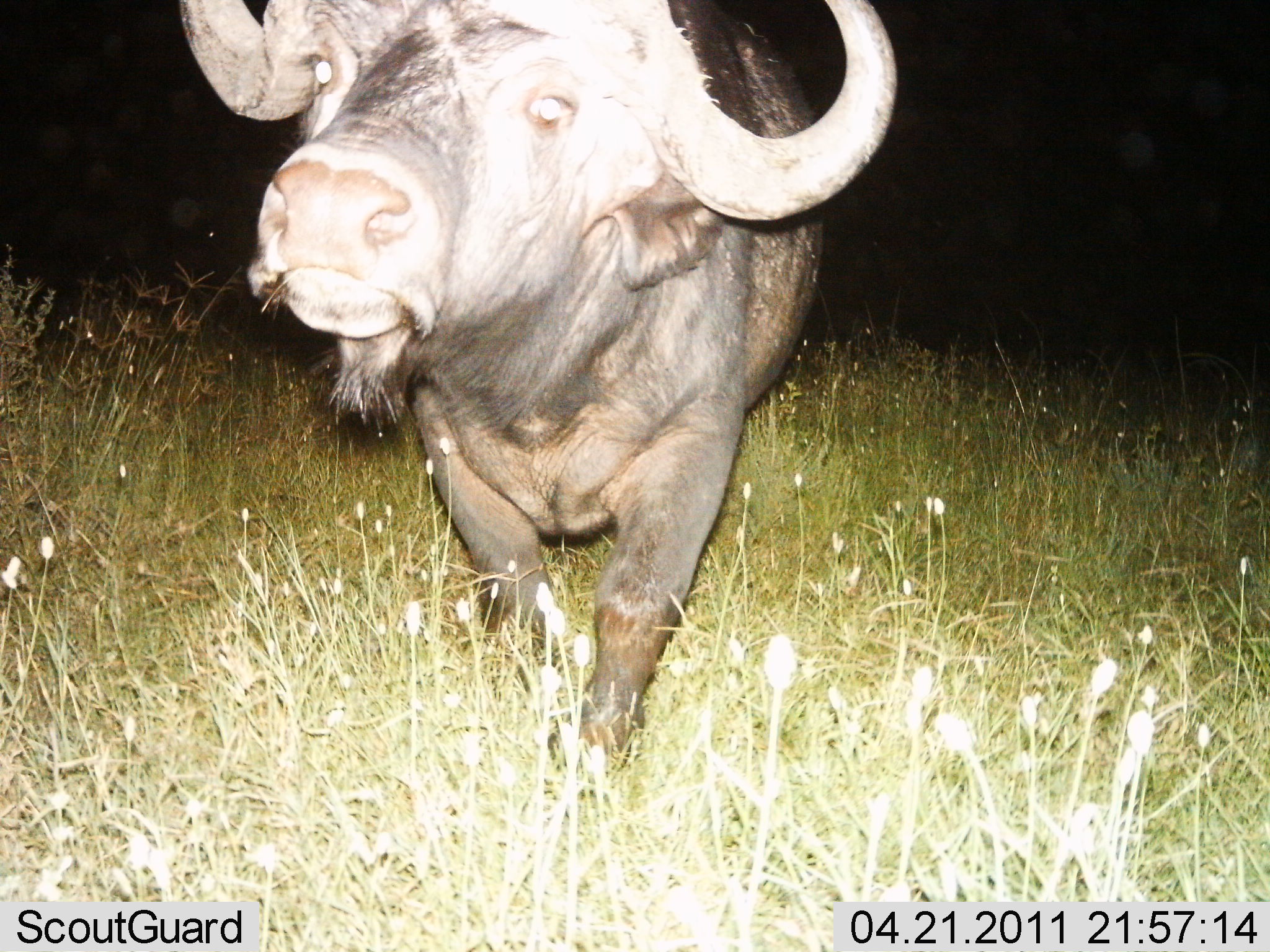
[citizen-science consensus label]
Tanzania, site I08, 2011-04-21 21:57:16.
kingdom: Animalia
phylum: Chordata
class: Mammalia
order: Artiodactyla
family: Bovidae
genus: Syncerus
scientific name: Syncerus caffer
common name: cape buffalo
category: buffalo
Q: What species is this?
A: Buffalo (cape buffalo) (Syncerus caffer).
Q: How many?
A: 1.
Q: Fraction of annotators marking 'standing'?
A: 42%.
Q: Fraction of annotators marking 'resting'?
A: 0%.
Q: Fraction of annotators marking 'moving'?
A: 67%.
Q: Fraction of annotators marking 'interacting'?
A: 8%.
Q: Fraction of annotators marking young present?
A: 0%.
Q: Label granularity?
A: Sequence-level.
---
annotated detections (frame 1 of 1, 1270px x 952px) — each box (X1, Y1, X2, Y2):
animal: (180, 2, 899, 792)